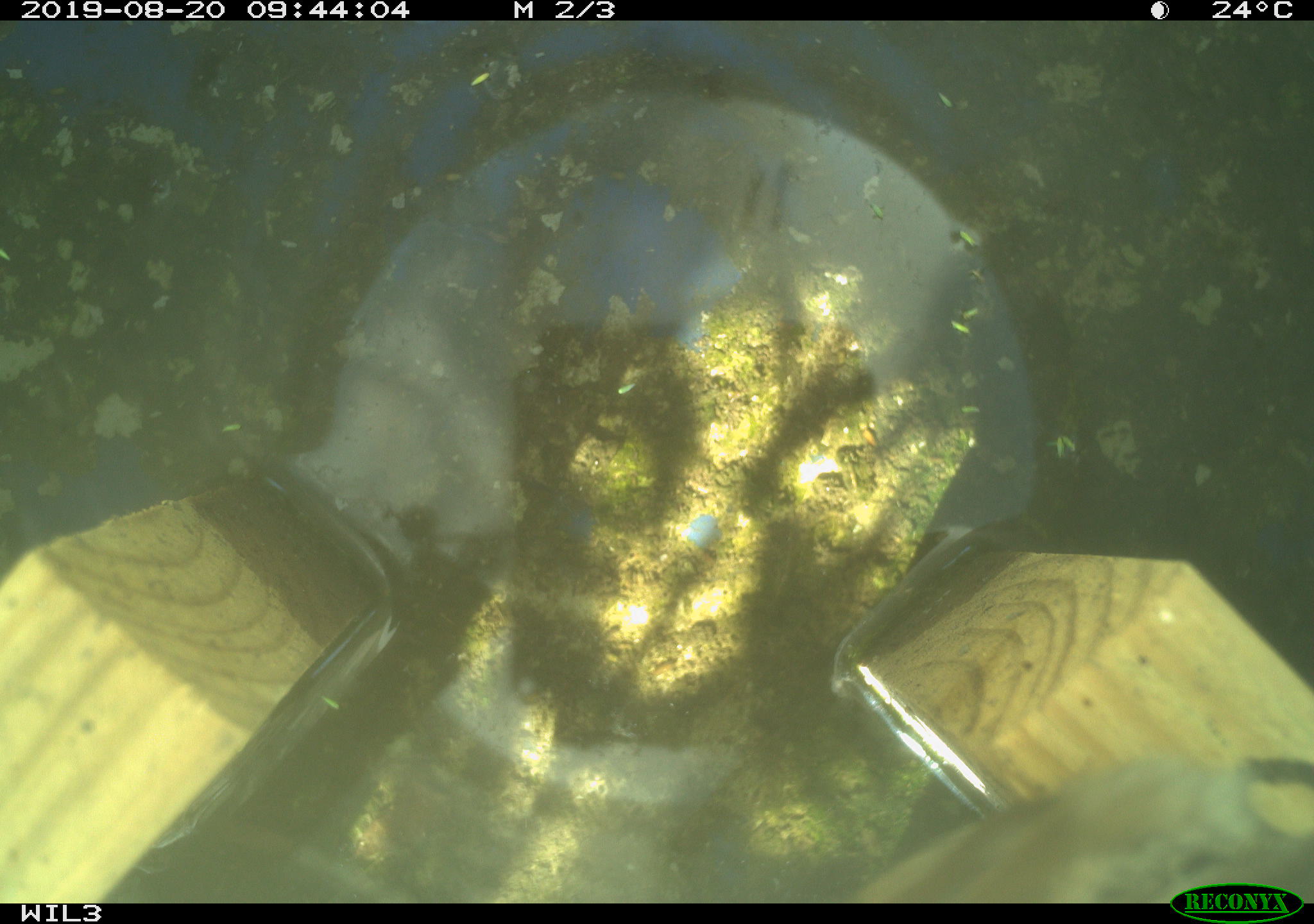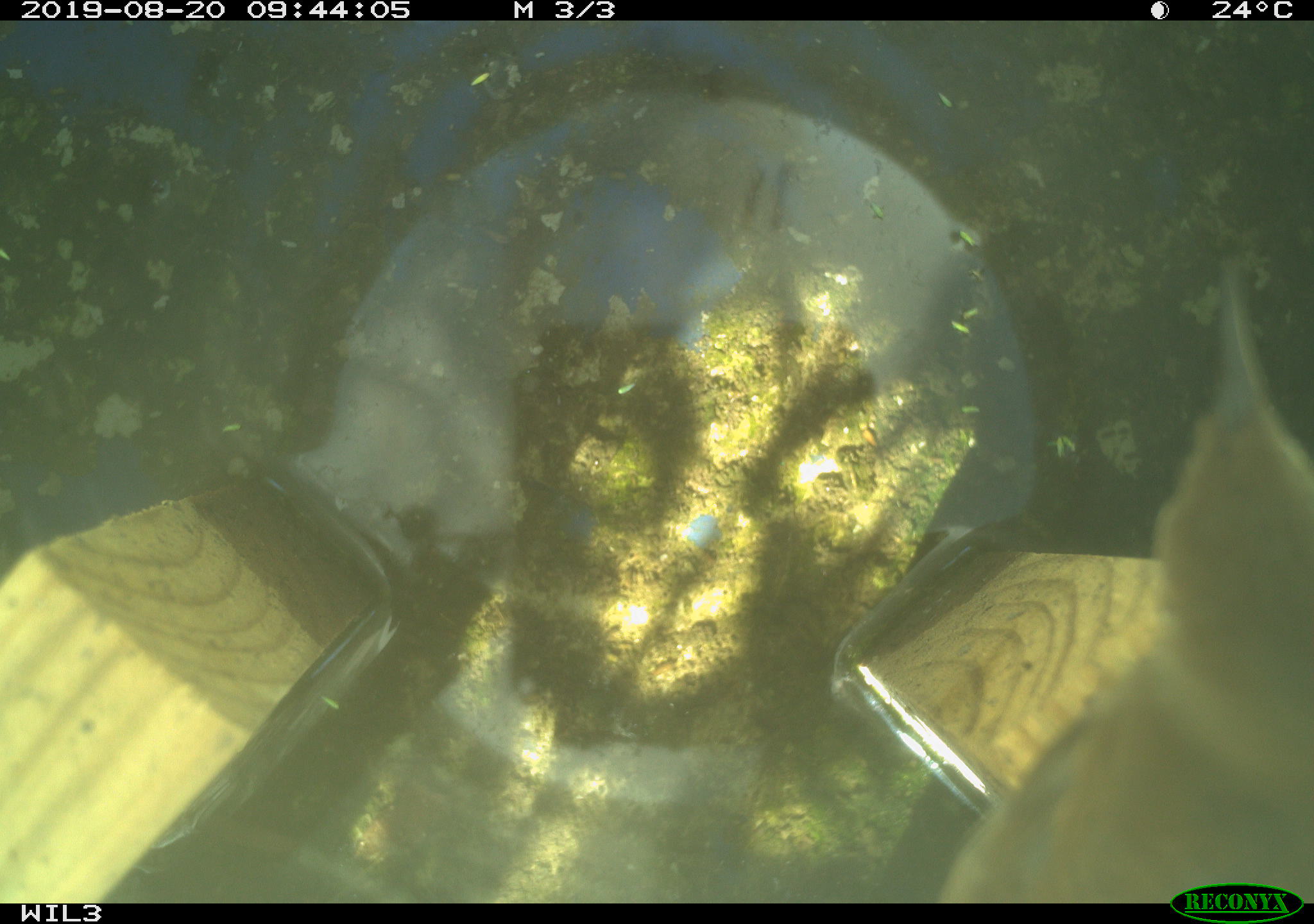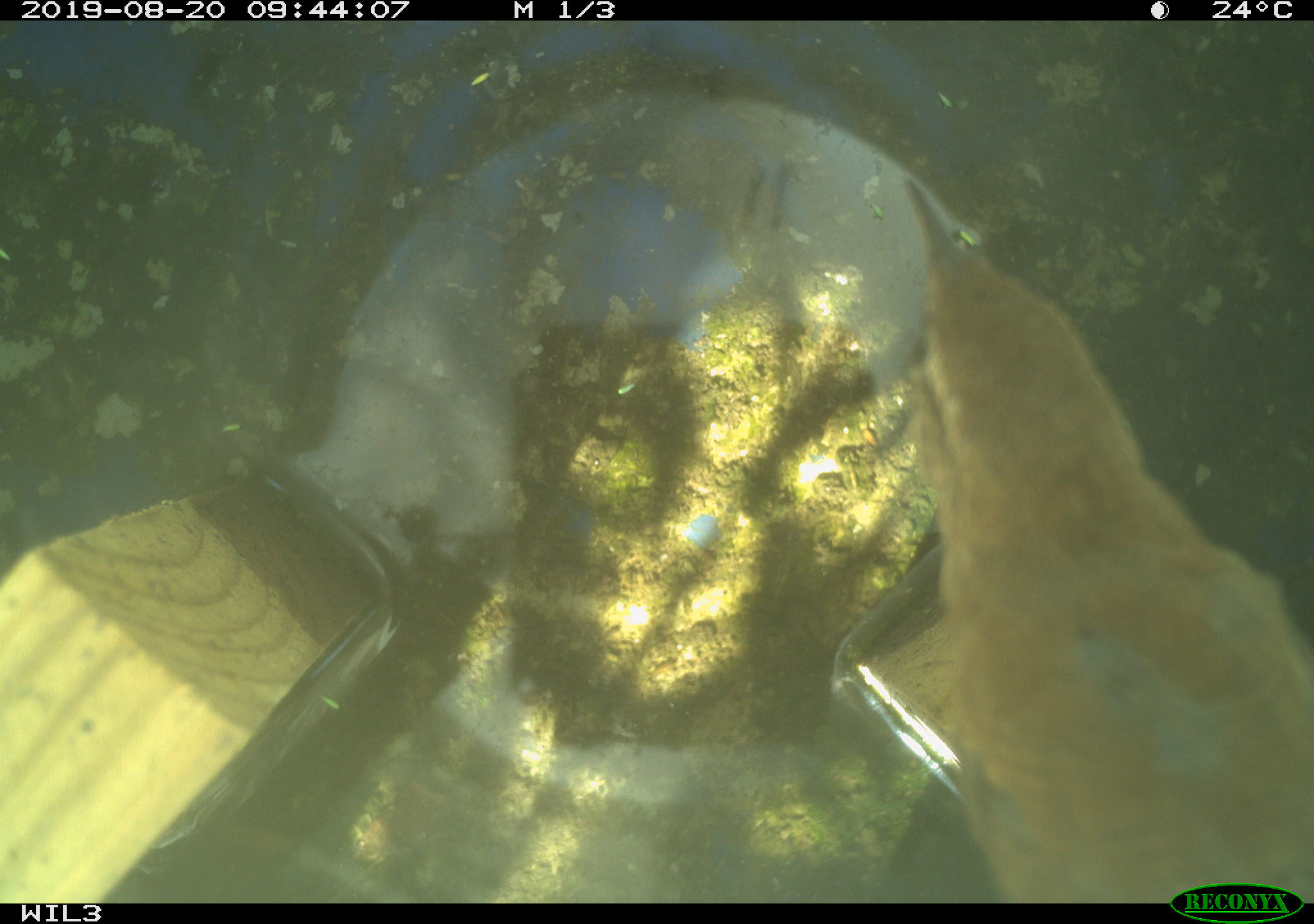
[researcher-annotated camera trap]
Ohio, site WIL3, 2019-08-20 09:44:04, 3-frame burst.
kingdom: Animalia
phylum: Chordata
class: Aves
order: Passeriformes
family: Troglodytidae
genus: Troglodytes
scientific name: Troglodytes aedon aedon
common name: northern house wren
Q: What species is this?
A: Northern house wren (Troglodytes aedon aedon).